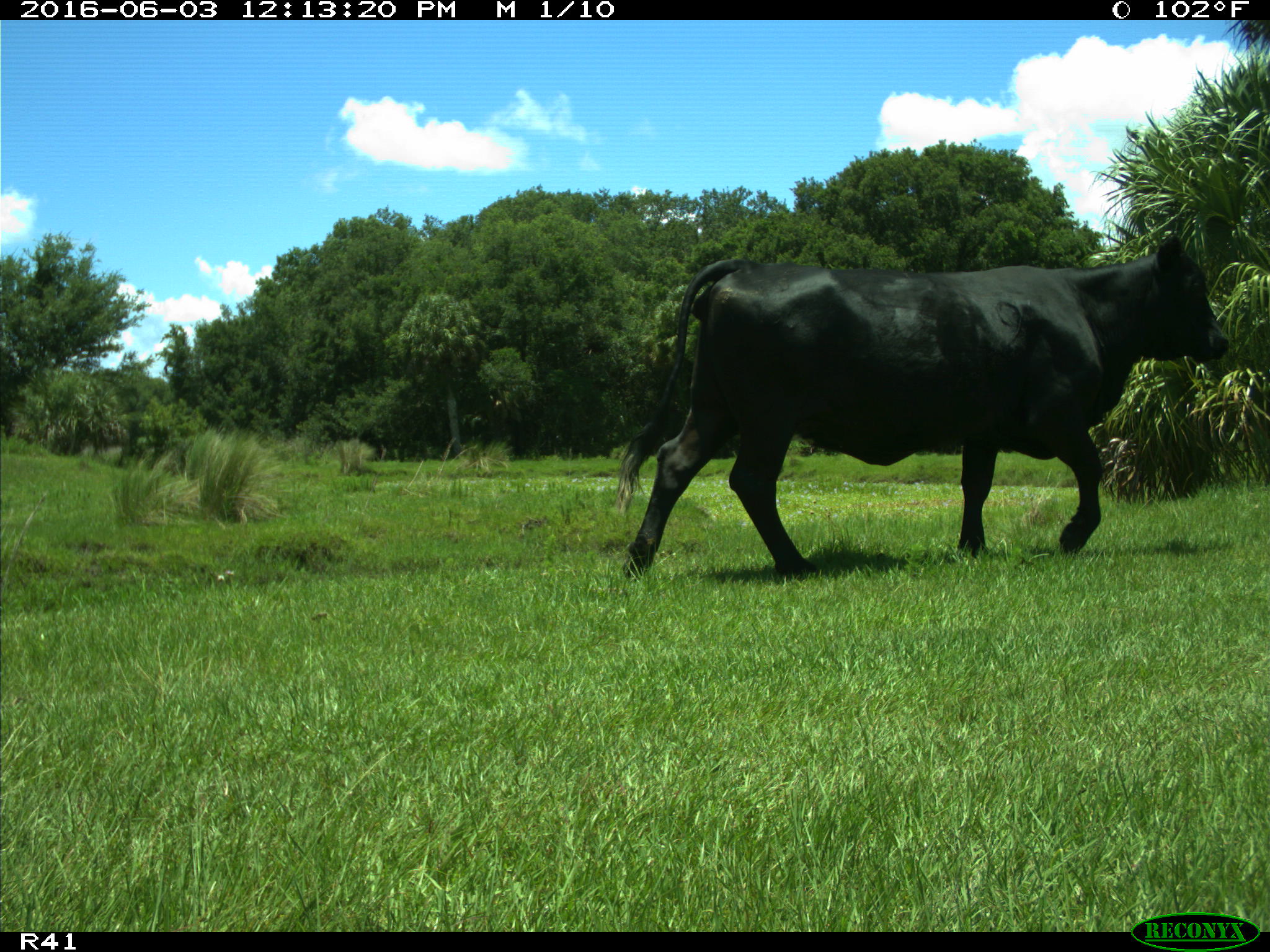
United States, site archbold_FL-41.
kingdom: Animalia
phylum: Chordata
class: Mammalia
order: Artiodactyla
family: Bovidae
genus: Bos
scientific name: Bos taurus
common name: domestic cow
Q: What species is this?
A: Bos taurus (domestic cow).